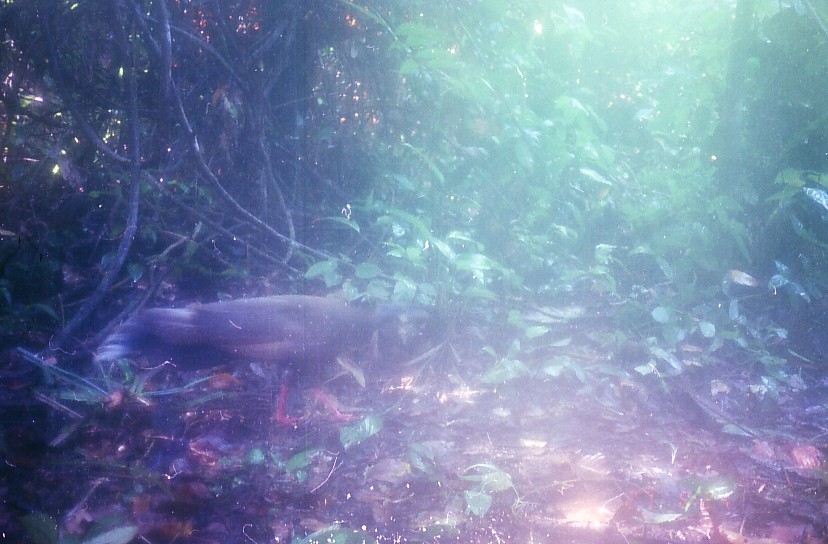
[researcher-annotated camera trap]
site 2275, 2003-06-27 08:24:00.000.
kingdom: Animalia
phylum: Chordata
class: Aves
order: Galliformes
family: Phasianidae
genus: Argusianus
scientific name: Argusianus argus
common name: great argus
Argusianus argus (great argus), count 1.